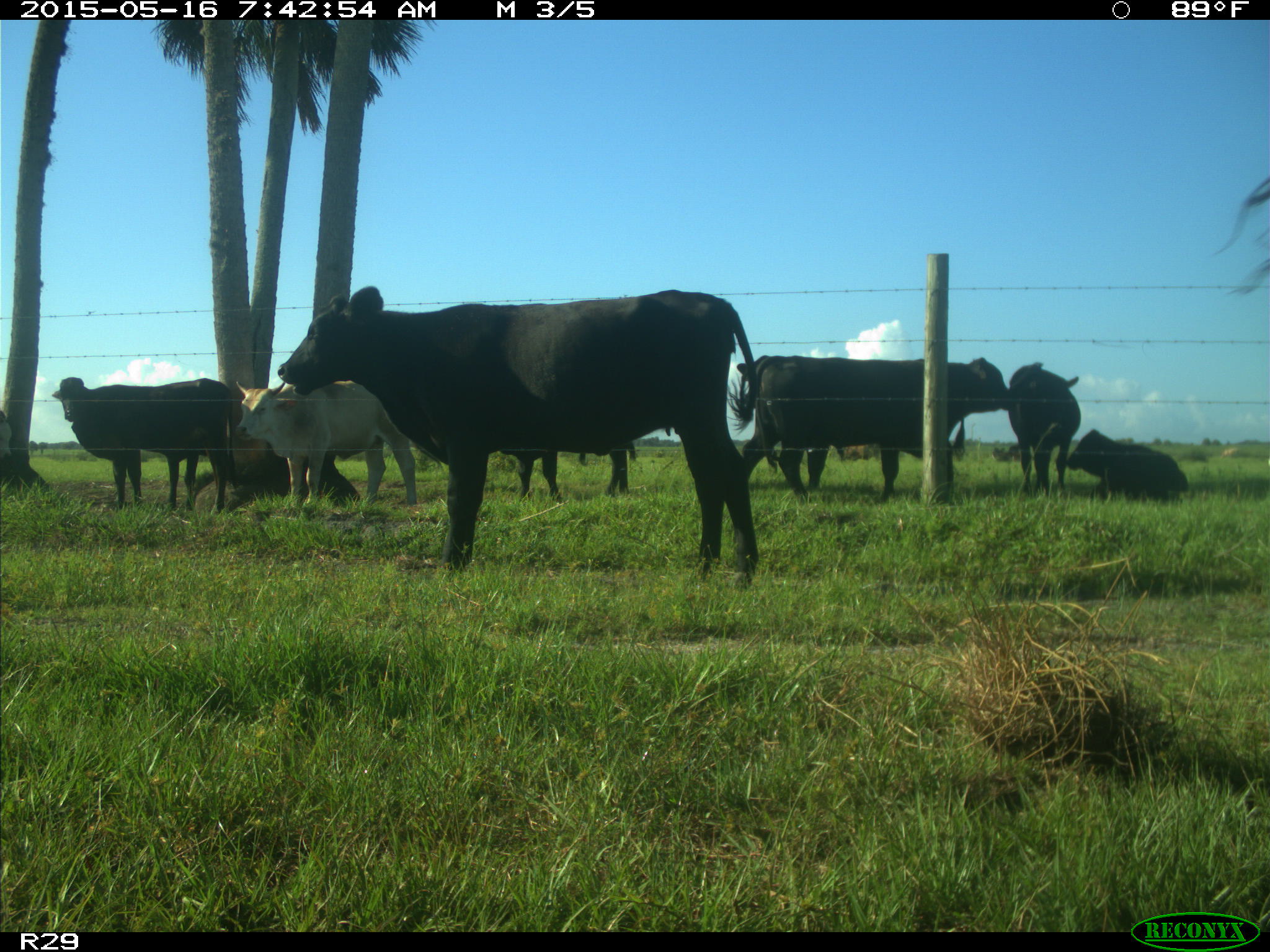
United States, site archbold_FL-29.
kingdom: Animalia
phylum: Chordata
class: Mammalia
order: Artiodactyla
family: Bovidae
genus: Bos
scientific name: Bos taurus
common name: domestic cow